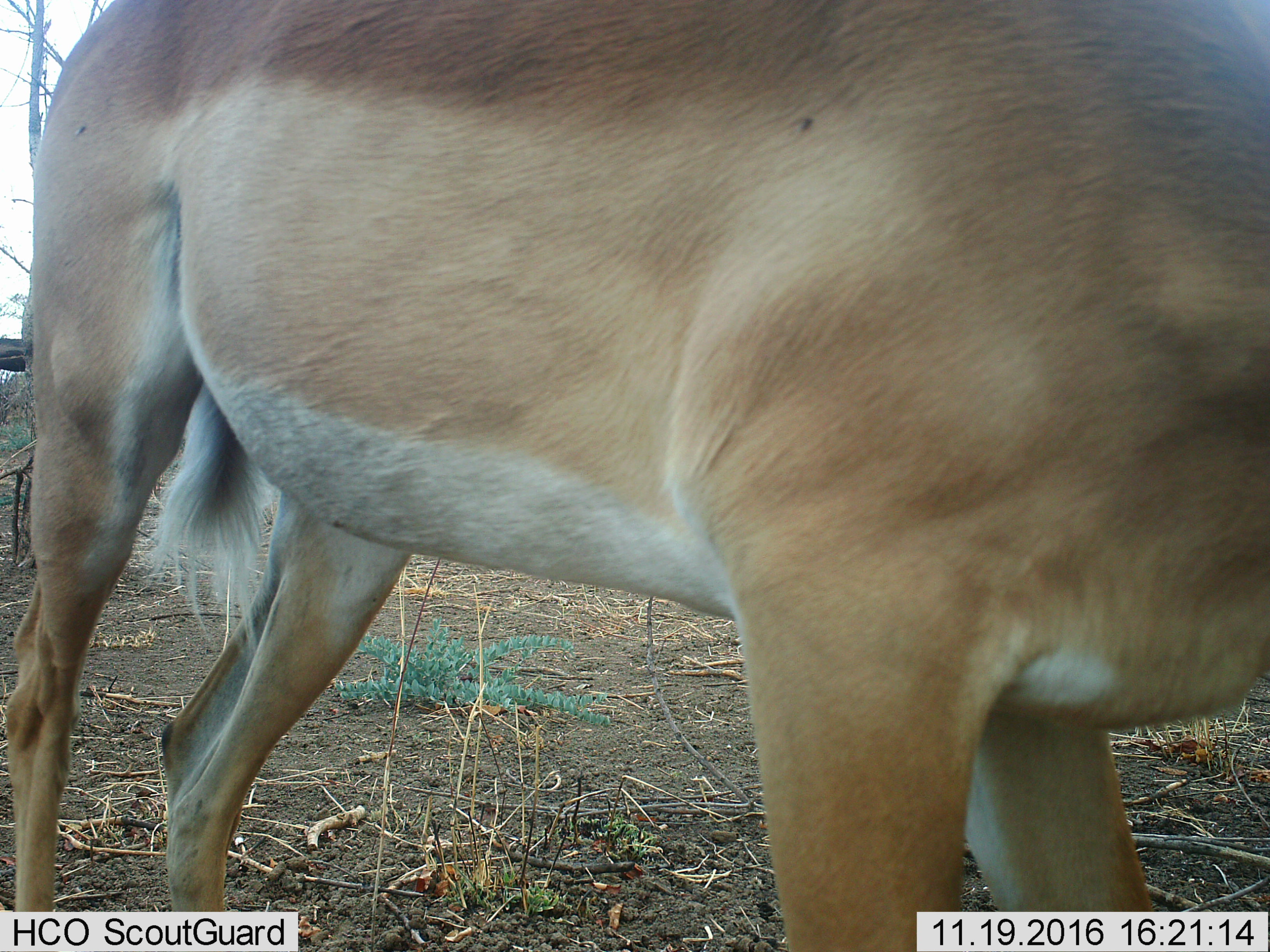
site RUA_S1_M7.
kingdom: Animalia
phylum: Chordata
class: Mammalia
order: Artiodactyla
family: Bovidae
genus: Aepyceros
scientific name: Aepyceros melampus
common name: impala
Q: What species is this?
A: Impala (Aepyceros melampus).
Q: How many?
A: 1.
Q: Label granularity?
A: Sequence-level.